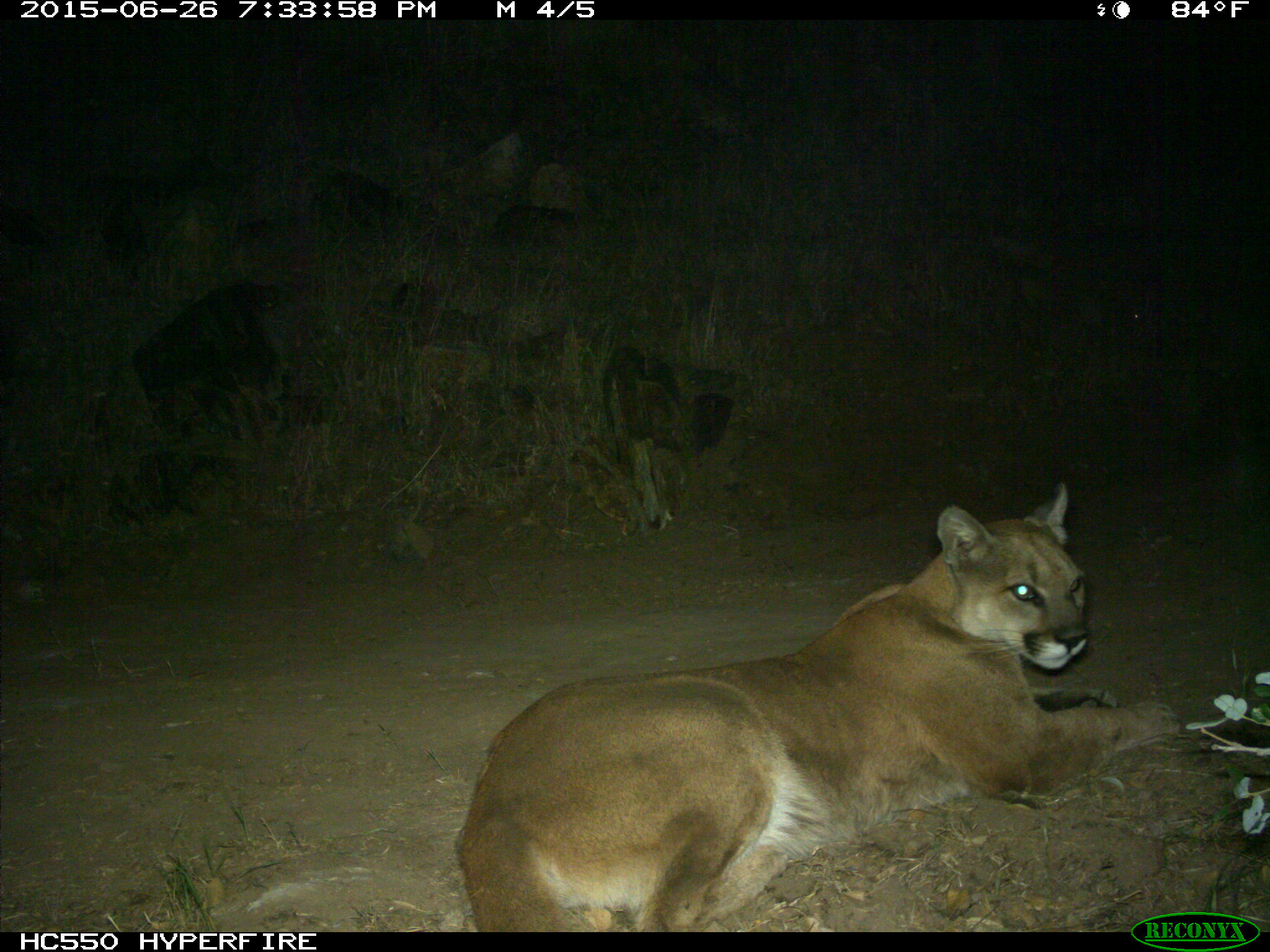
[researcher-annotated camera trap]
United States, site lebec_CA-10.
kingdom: Animalia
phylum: Chordata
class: Mammalia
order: Carnivora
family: Felidae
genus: Puma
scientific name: Puma concolor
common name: mountain lion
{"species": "Puma concolor (mountain lion)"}